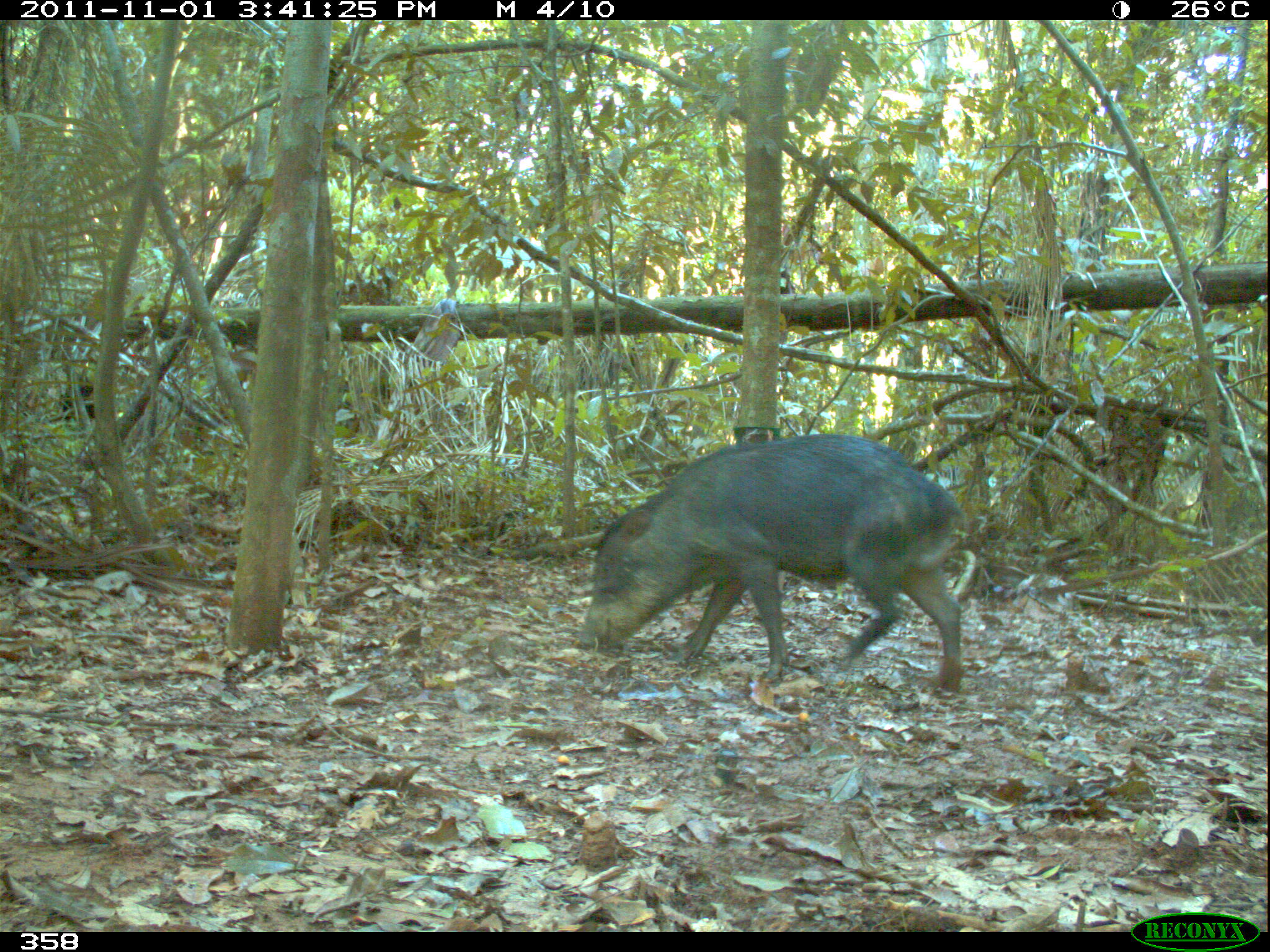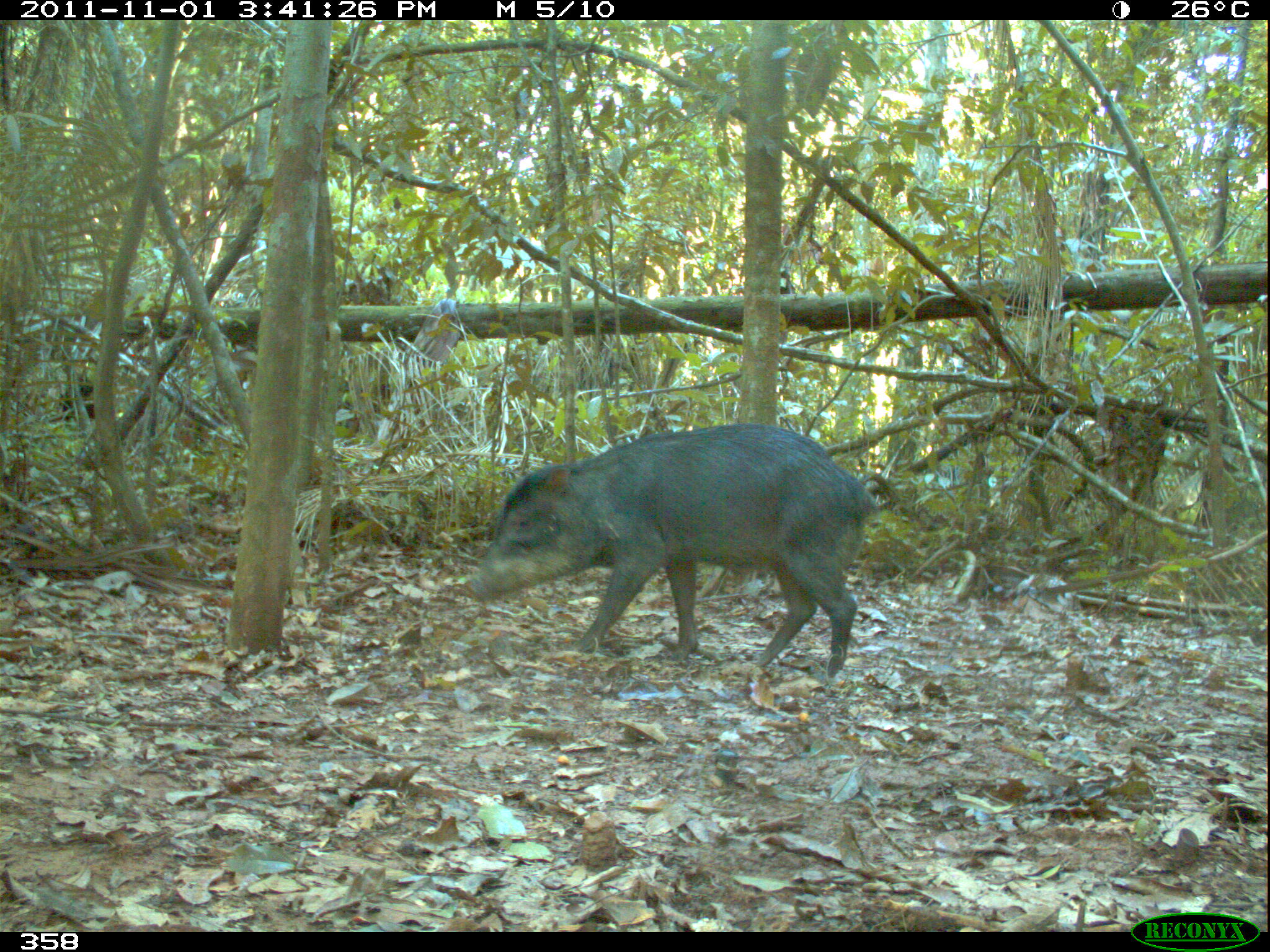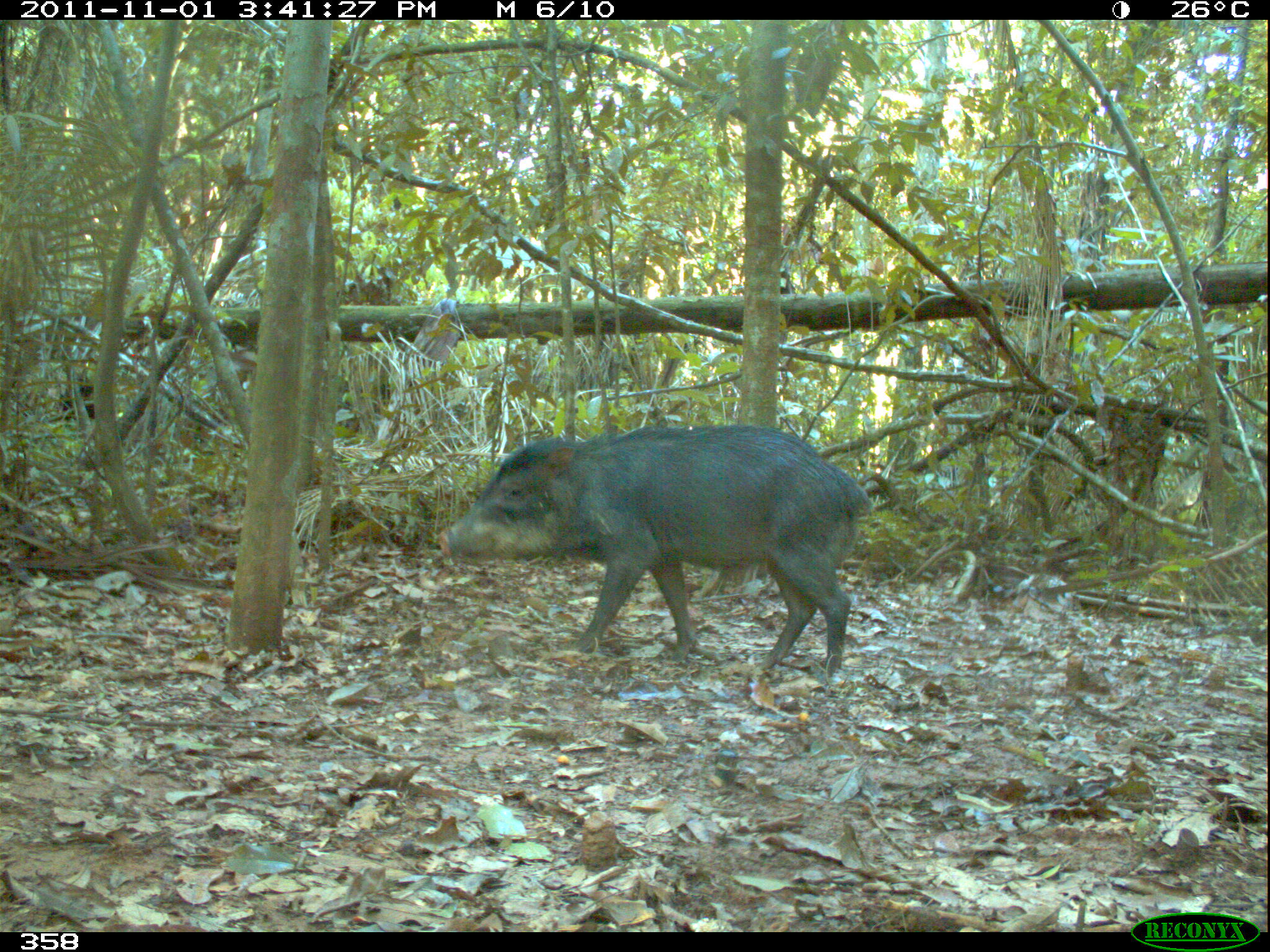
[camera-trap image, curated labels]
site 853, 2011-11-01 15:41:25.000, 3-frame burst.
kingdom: Animalia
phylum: Chordata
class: Mammalia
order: Artiodactyla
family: Tayassuidae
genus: Tayassu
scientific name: Tayassu pecari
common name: white-lipped peccary